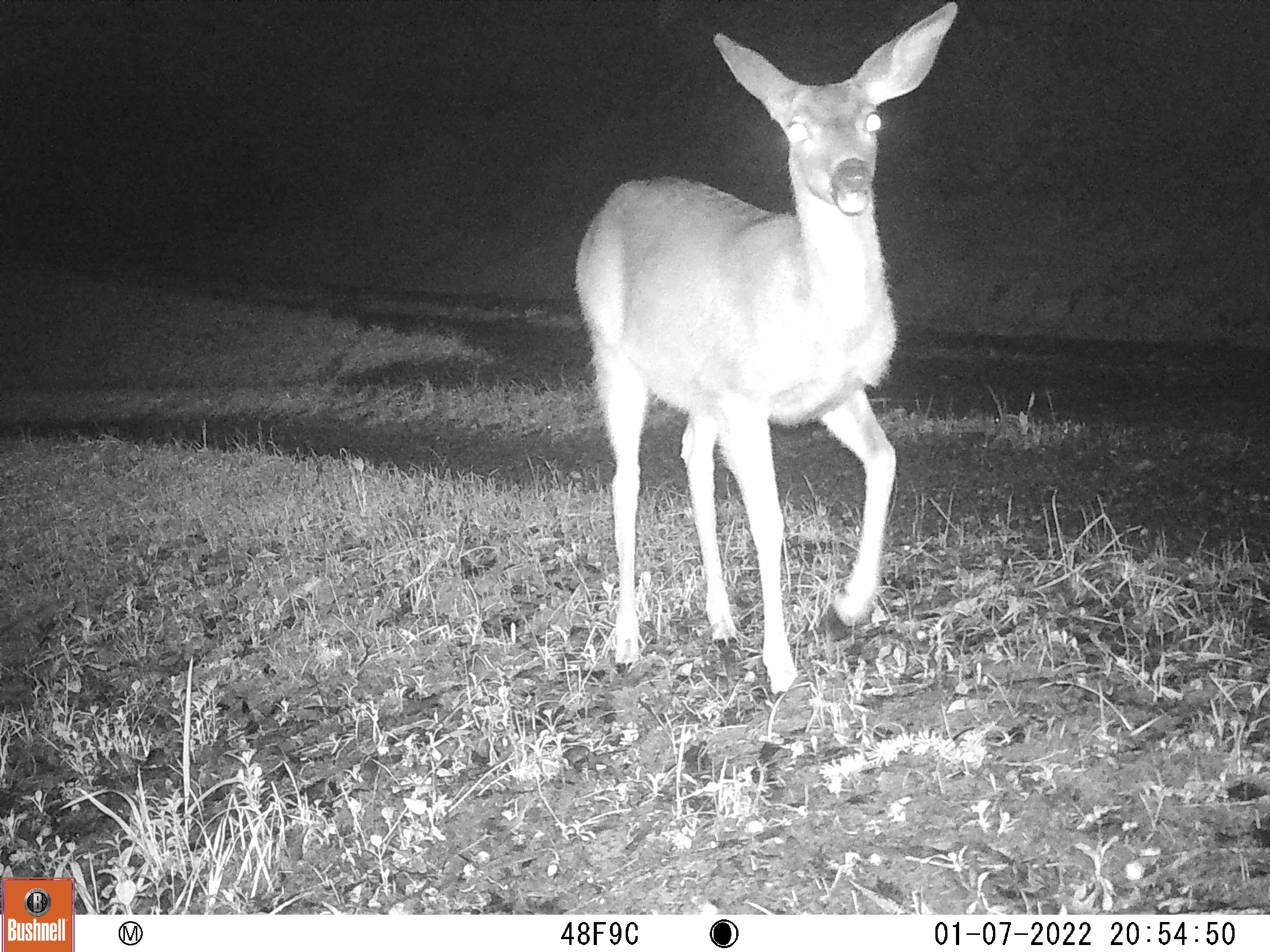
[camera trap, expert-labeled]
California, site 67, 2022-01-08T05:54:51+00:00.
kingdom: Animalia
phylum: Chordata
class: Mammalia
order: Artiodactyla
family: Cervidae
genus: Odocoileus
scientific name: Odocoileus hemionus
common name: mule deer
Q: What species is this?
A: Mule deer (Odocoileus hemionus).